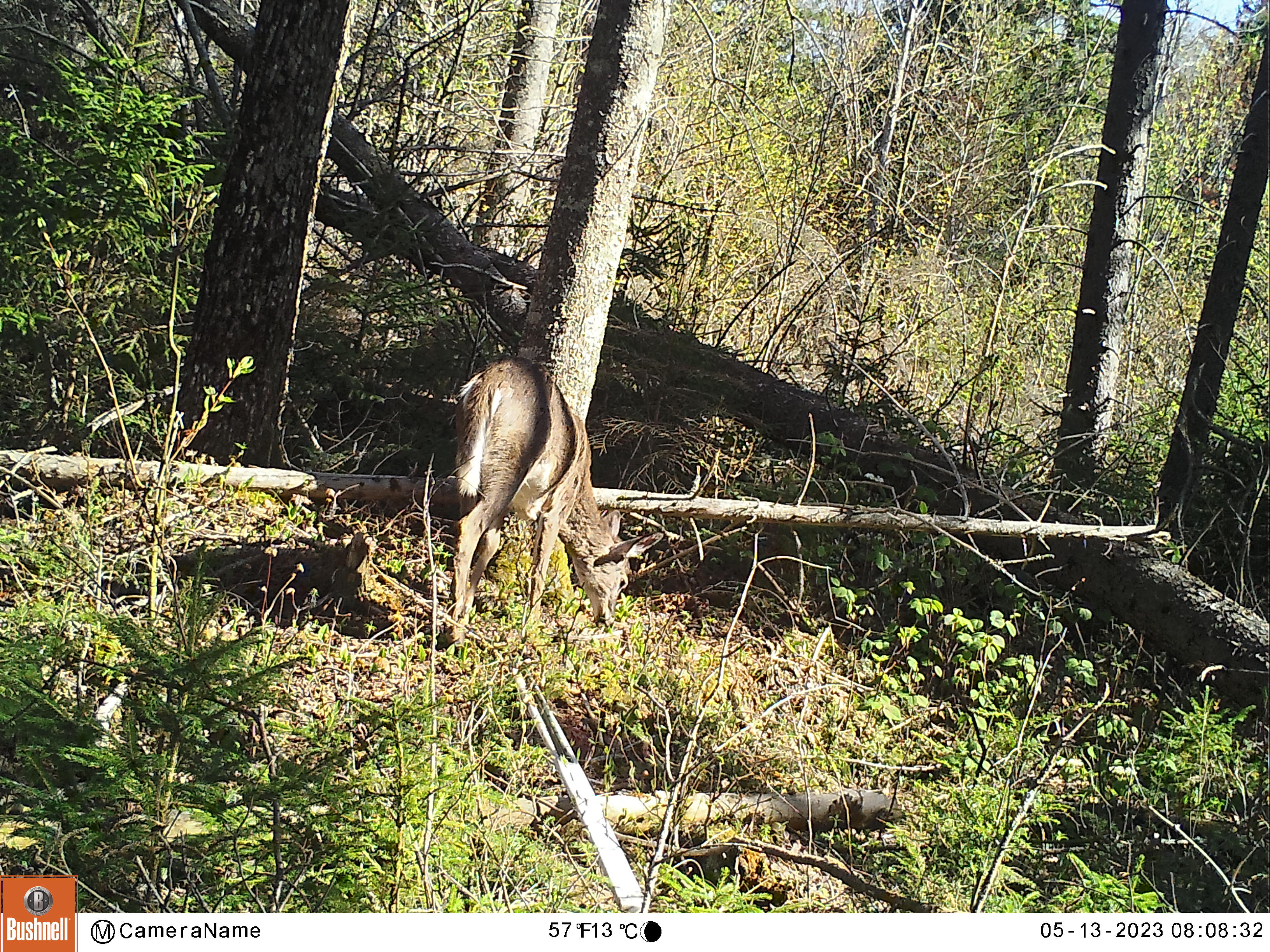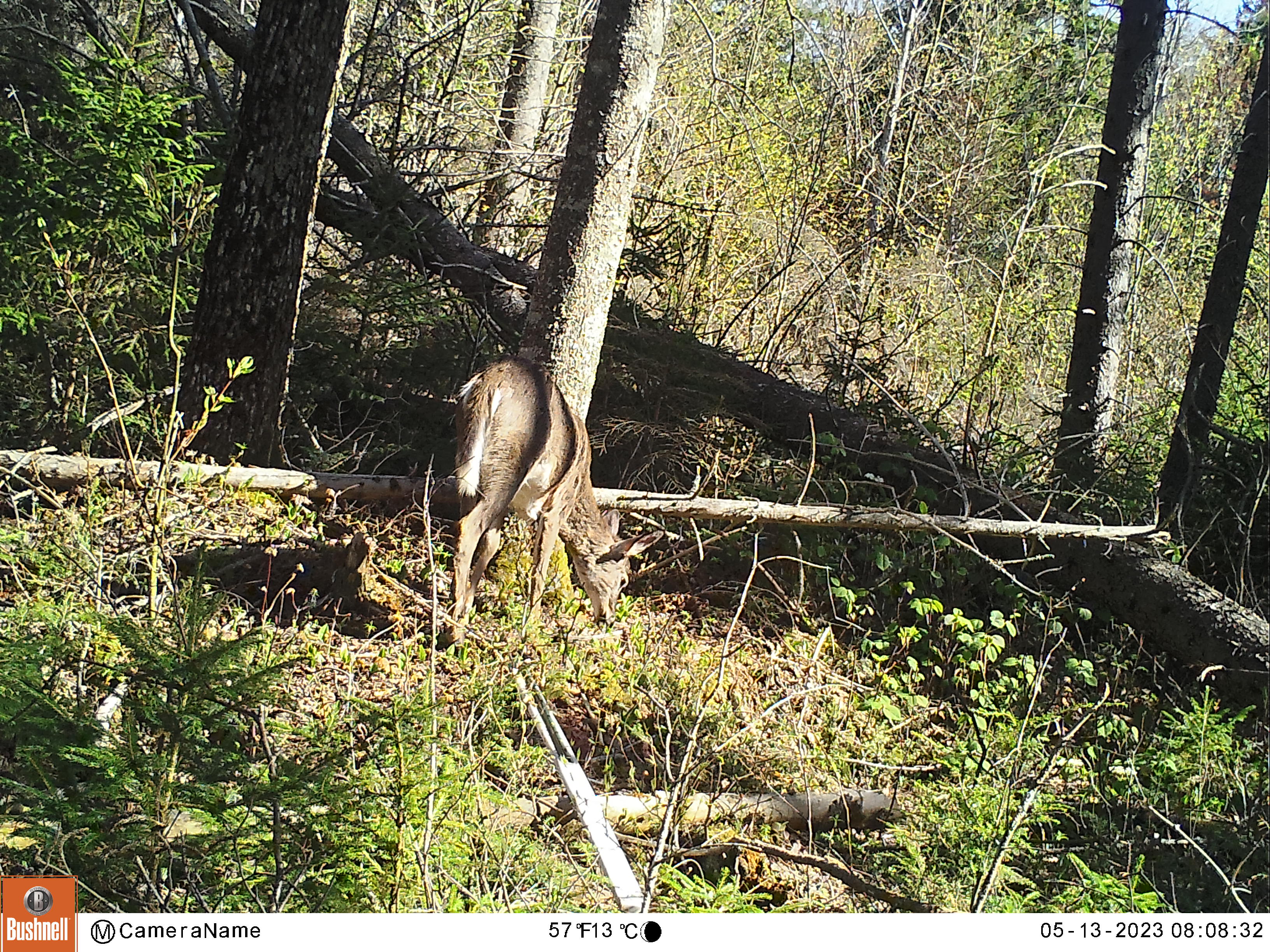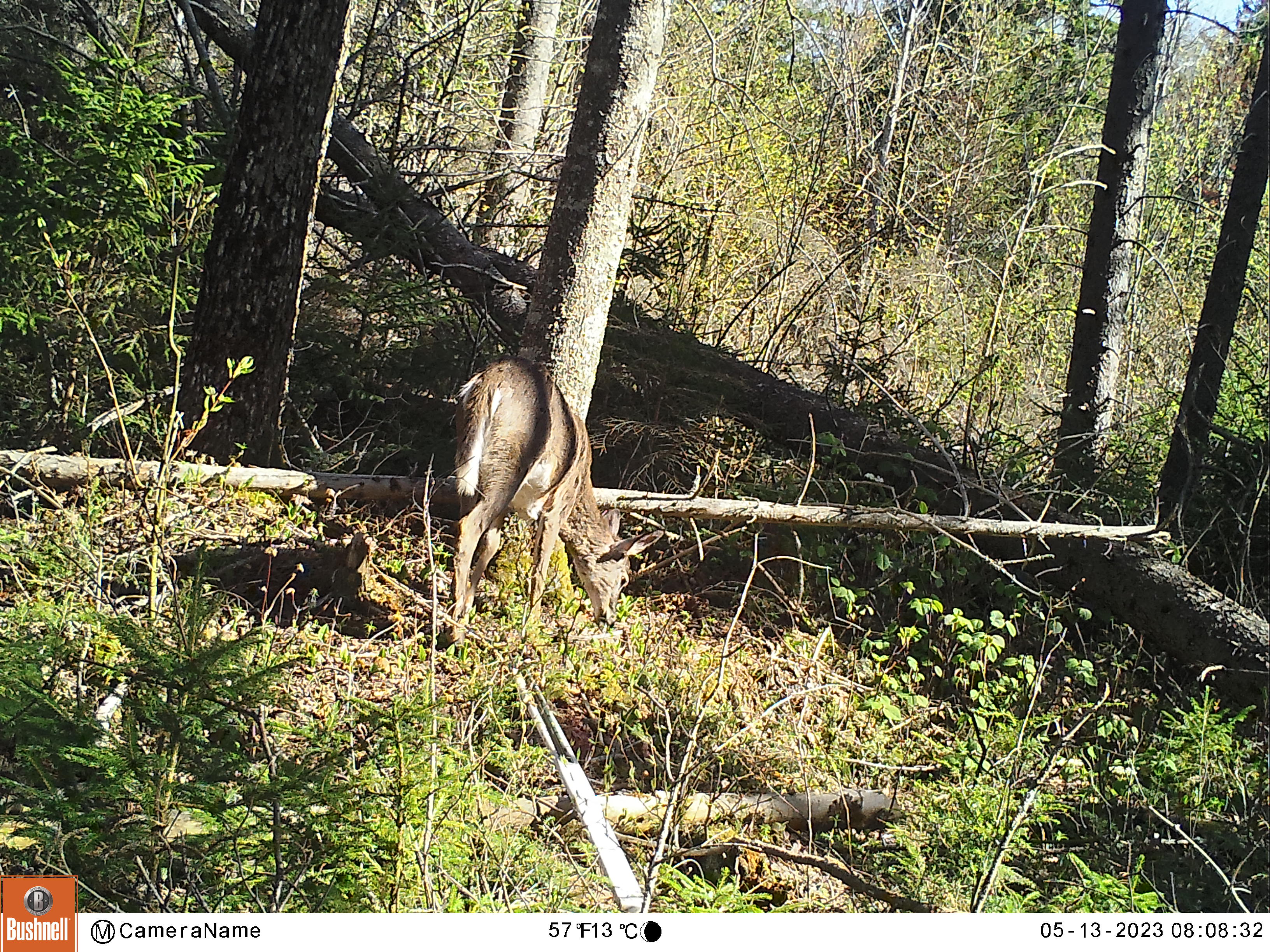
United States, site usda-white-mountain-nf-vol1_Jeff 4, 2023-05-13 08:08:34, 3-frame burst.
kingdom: Animalia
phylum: Chordata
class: Mammalia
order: Artiodactyla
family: Cervidae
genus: Odocoileus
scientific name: Odocoileus virginianus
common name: white-tailed deer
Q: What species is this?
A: White-tailed deer (Odocoileus virginianus).